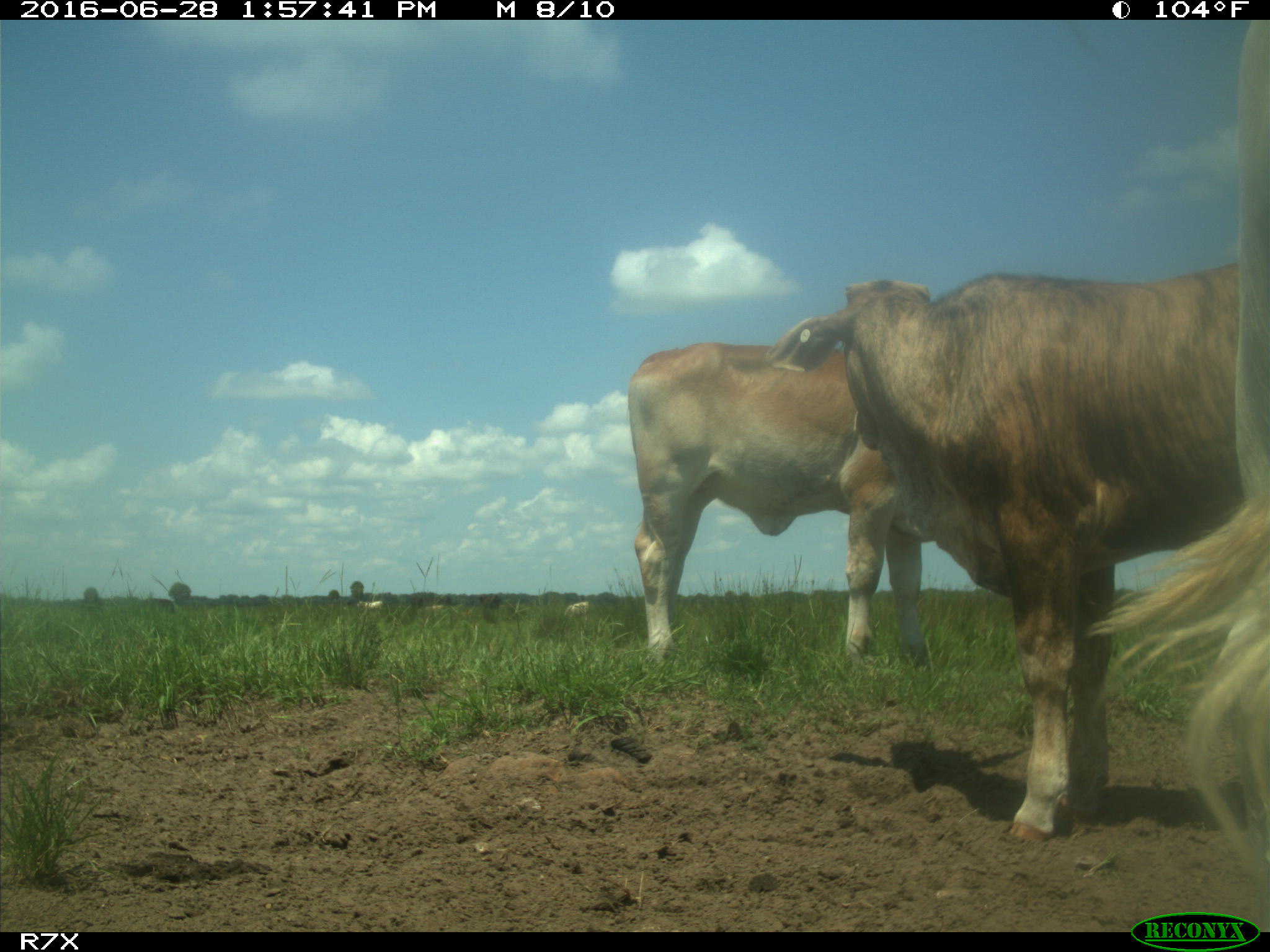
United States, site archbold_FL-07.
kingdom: Animalia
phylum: Chordata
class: Mammalia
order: Artiodactyla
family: Bovidae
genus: Bos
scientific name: Bos taurus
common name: domestic cow